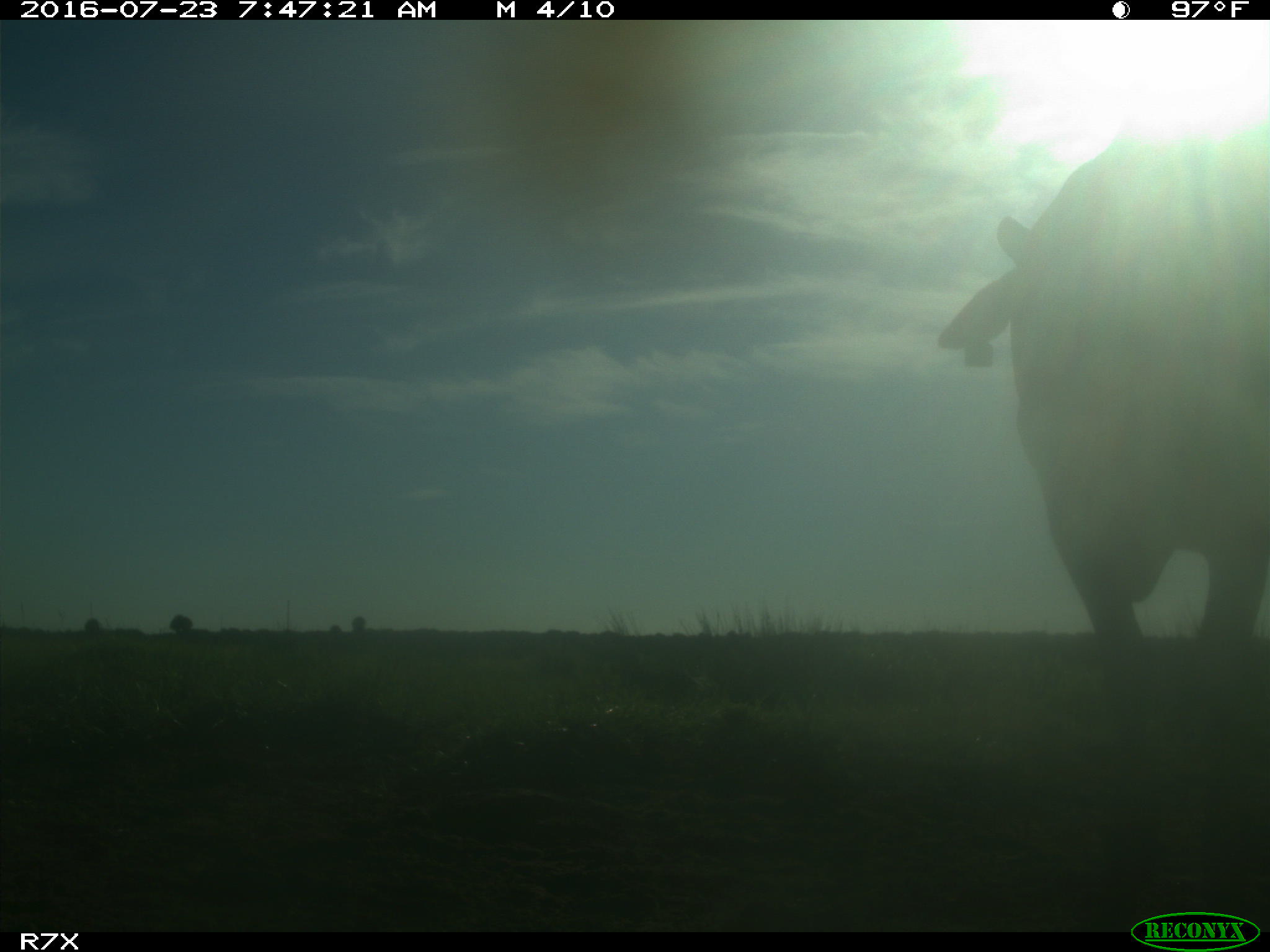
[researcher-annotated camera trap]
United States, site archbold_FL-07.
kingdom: Animalia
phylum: Chordata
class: Mammalia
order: Artiodactyla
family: Bovidae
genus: Bos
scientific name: Bos taurus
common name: domestic cow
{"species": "Bos taurus (domestic cow)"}